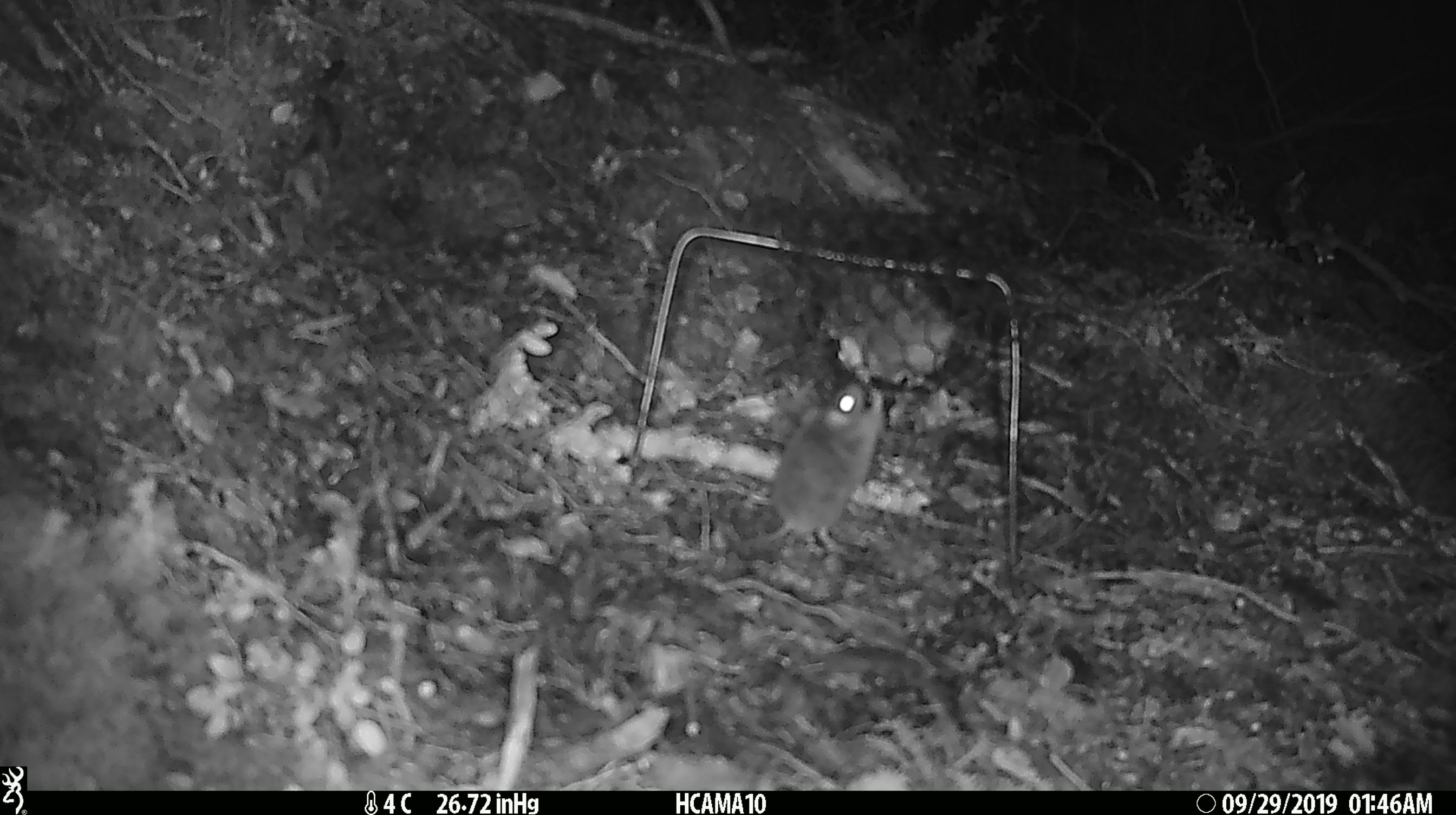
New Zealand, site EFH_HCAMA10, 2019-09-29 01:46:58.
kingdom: Animalia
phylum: Chordata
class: Mammalia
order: Rodentia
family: Muridae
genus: Mus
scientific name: Mus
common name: mouse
Mouse (Mus).